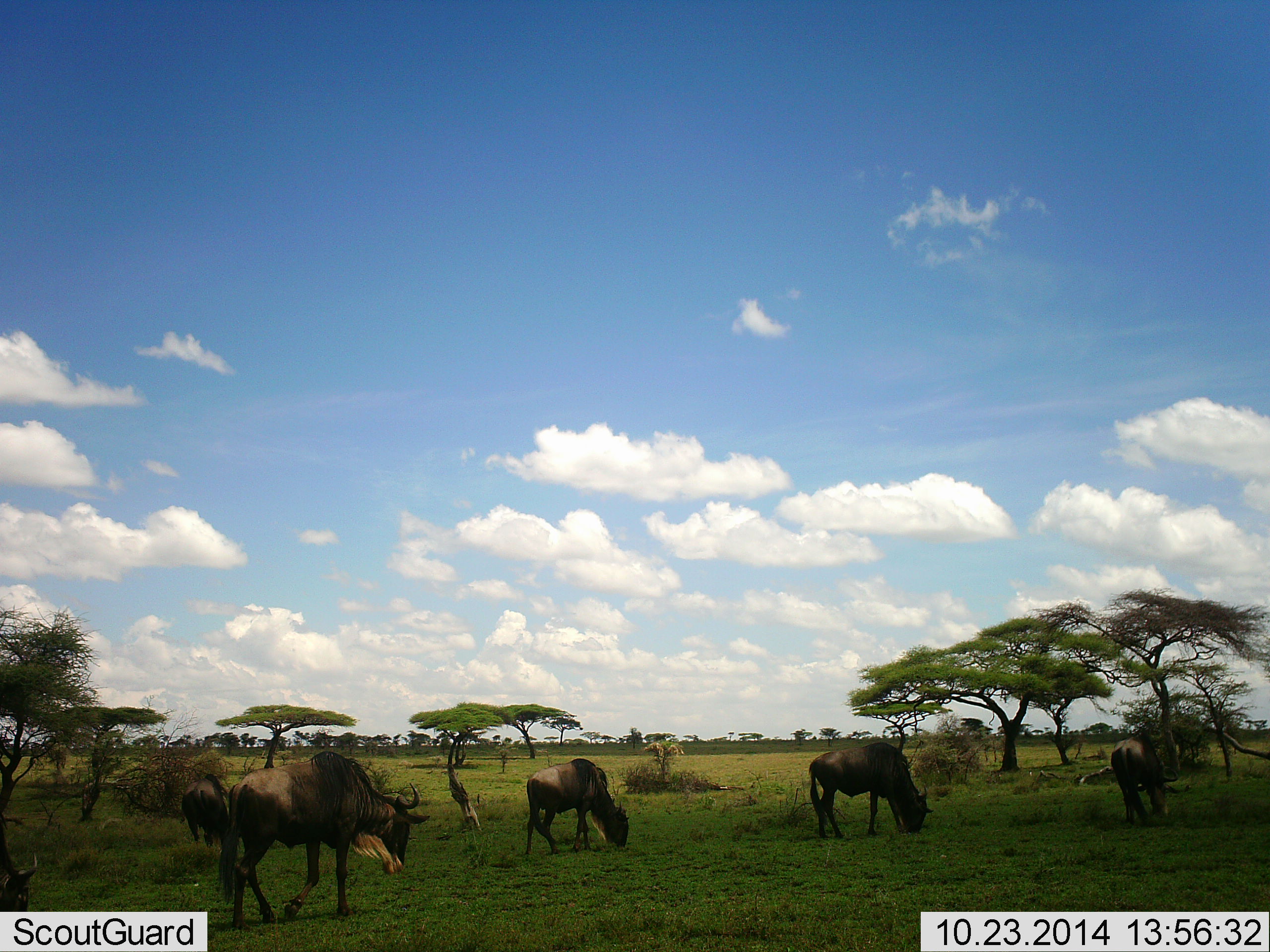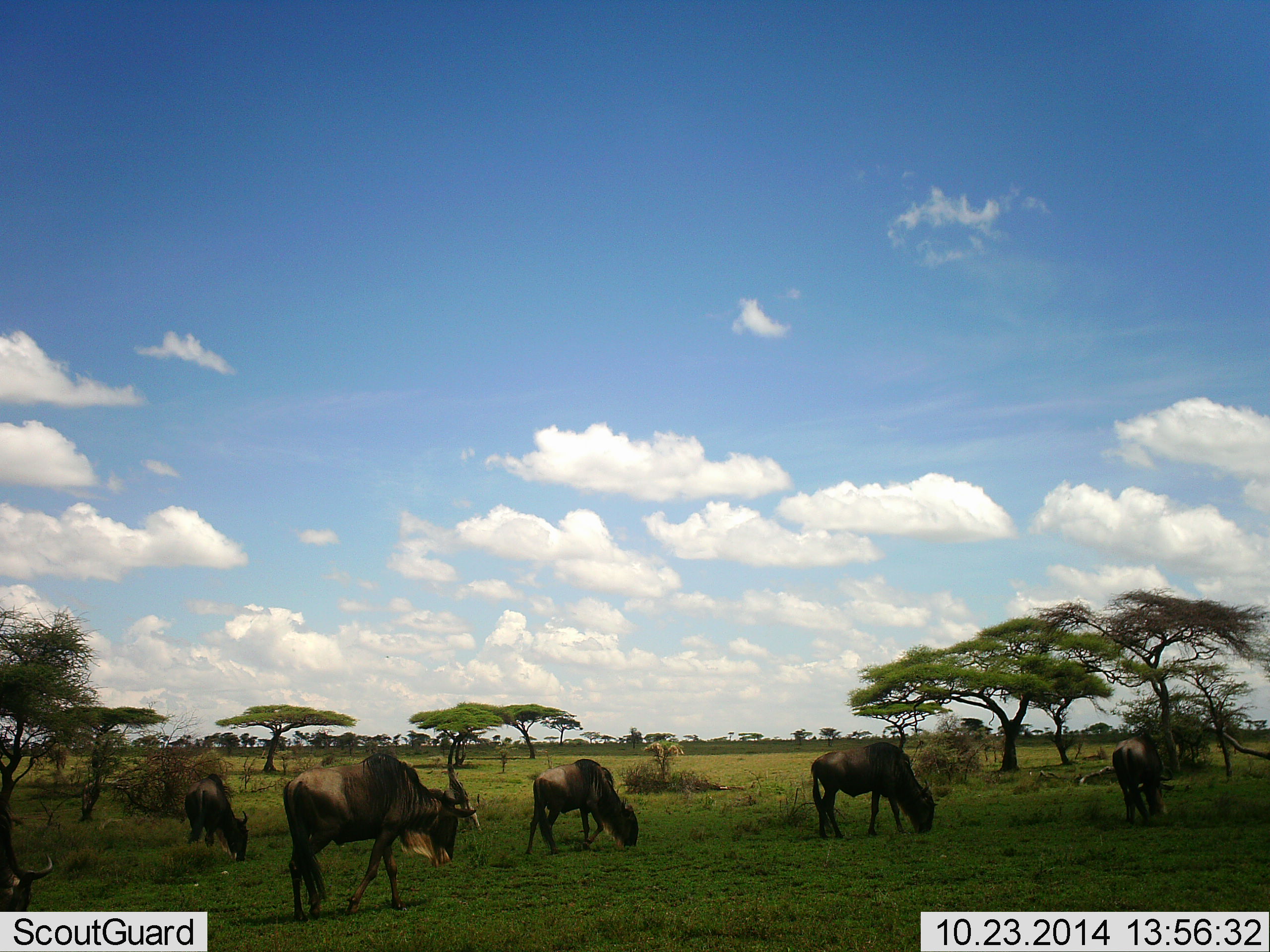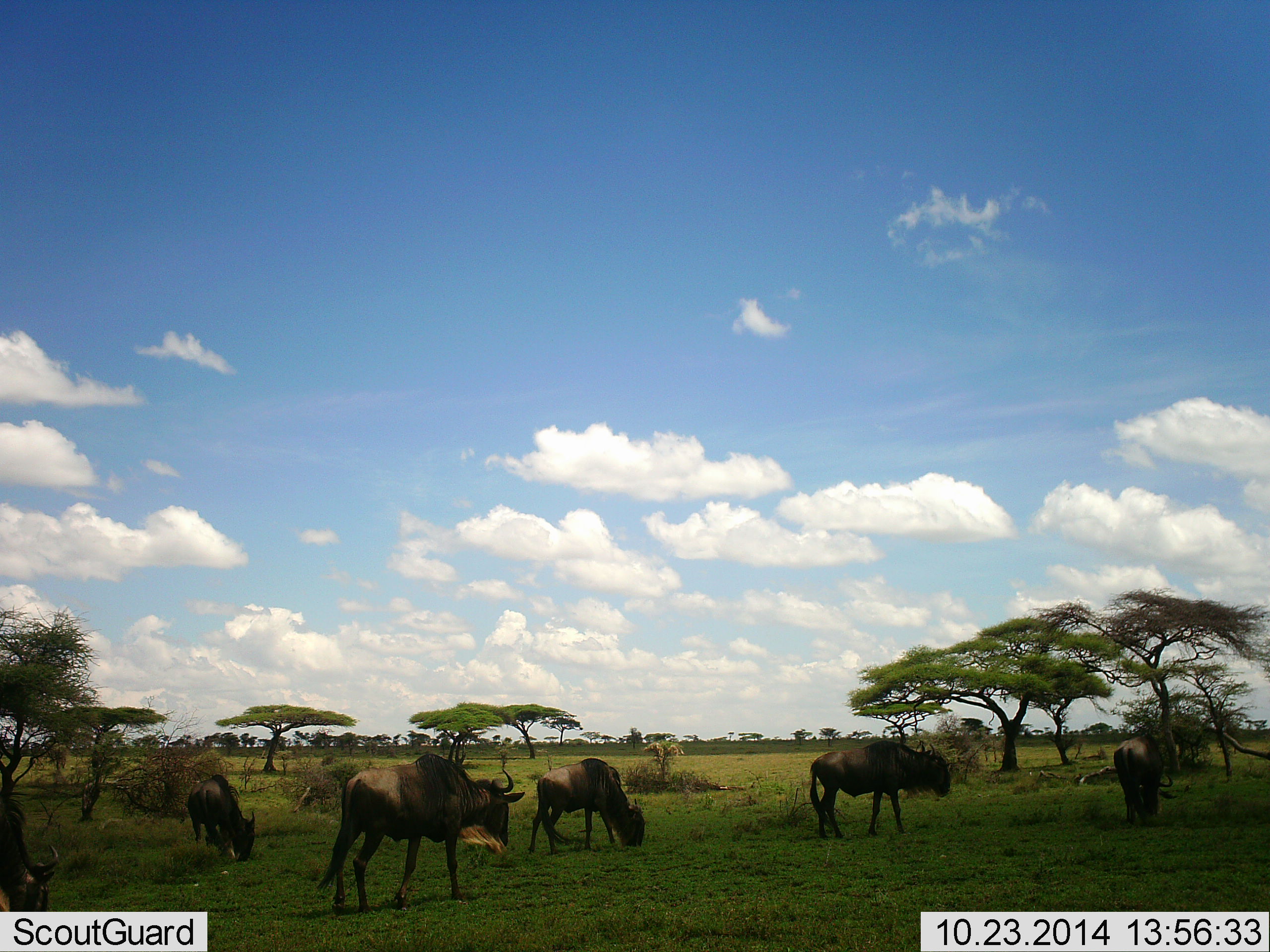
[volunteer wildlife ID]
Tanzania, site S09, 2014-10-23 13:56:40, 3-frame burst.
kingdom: Animalia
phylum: Chordata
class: Mammalia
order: Artiodactyla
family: Bovidae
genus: Connochaetes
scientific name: Connochaetes taurinus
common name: blue wildebeest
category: wildebeest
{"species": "wildebeest (blue wildebeest) (Connochaetes taurinus)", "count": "6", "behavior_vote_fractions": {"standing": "30%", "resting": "0%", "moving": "60%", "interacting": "0%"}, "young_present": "0%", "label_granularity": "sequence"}